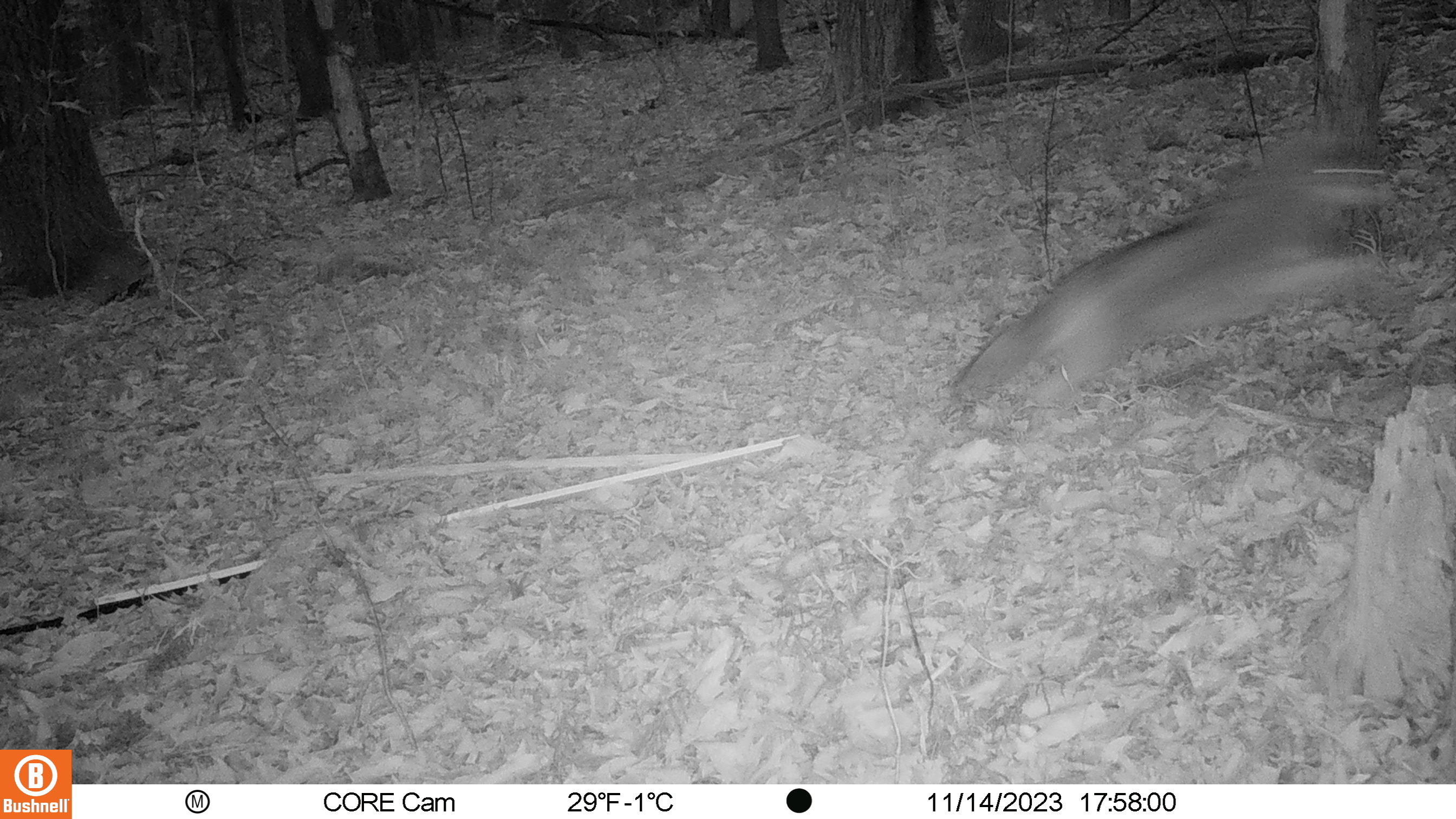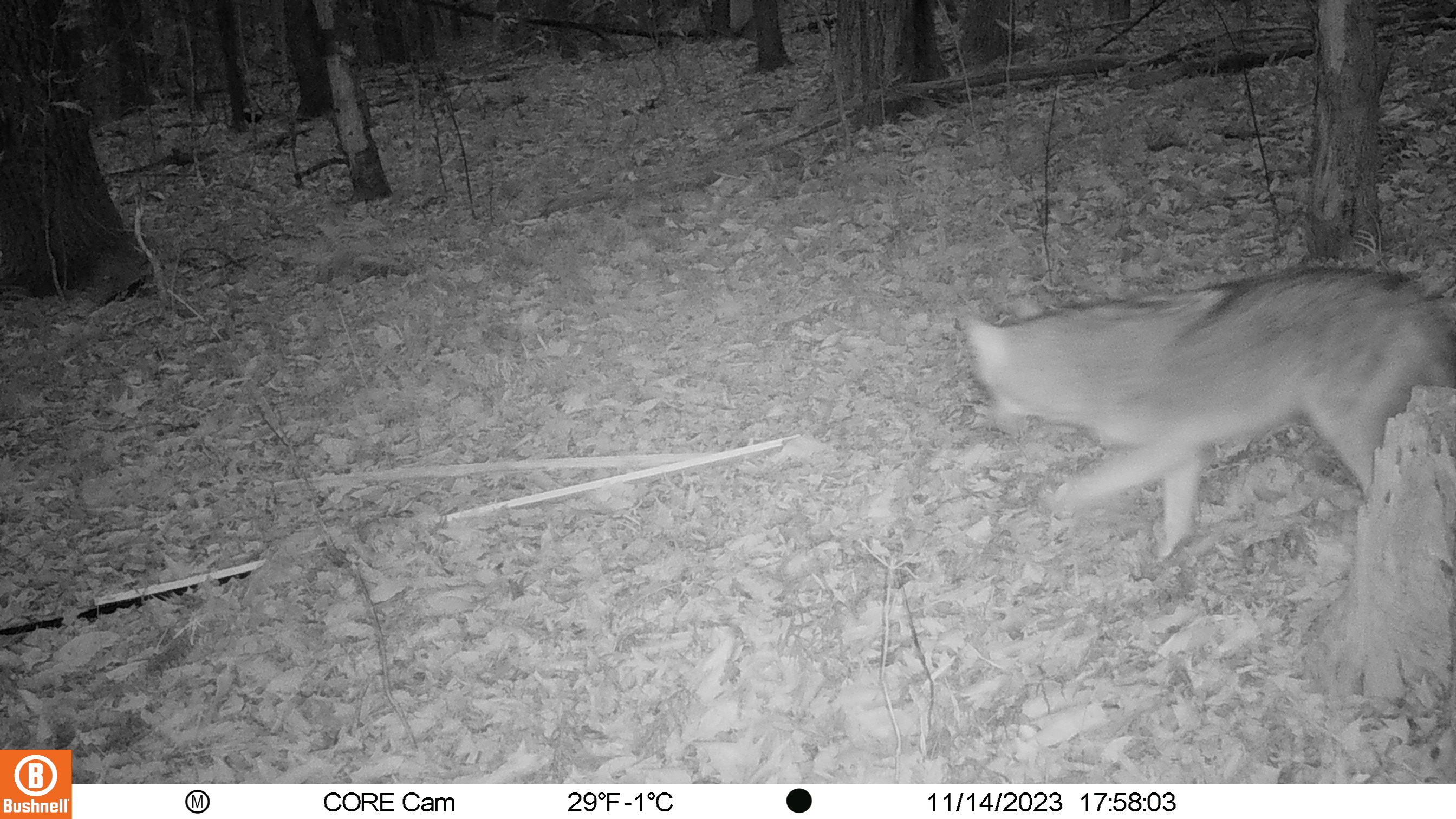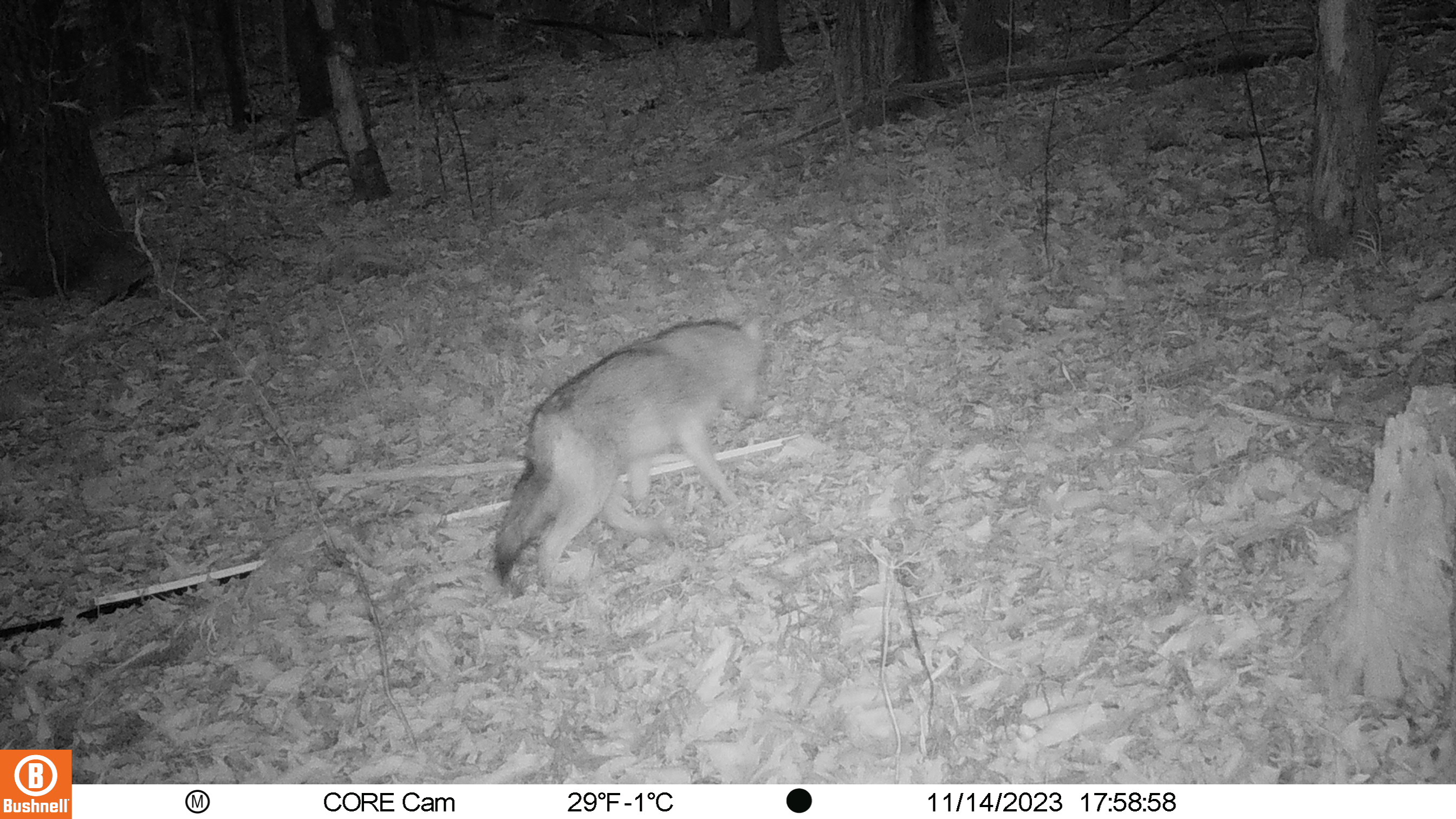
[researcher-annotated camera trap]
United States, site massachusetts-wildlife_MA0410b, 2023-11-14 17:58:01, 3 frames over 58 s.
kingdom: Animalia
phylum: Chordata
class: Mammalia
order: Carnivora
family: Canidae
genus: Canis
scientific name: Canis latrans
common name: coyote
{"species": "coyote (Canis latrans)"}